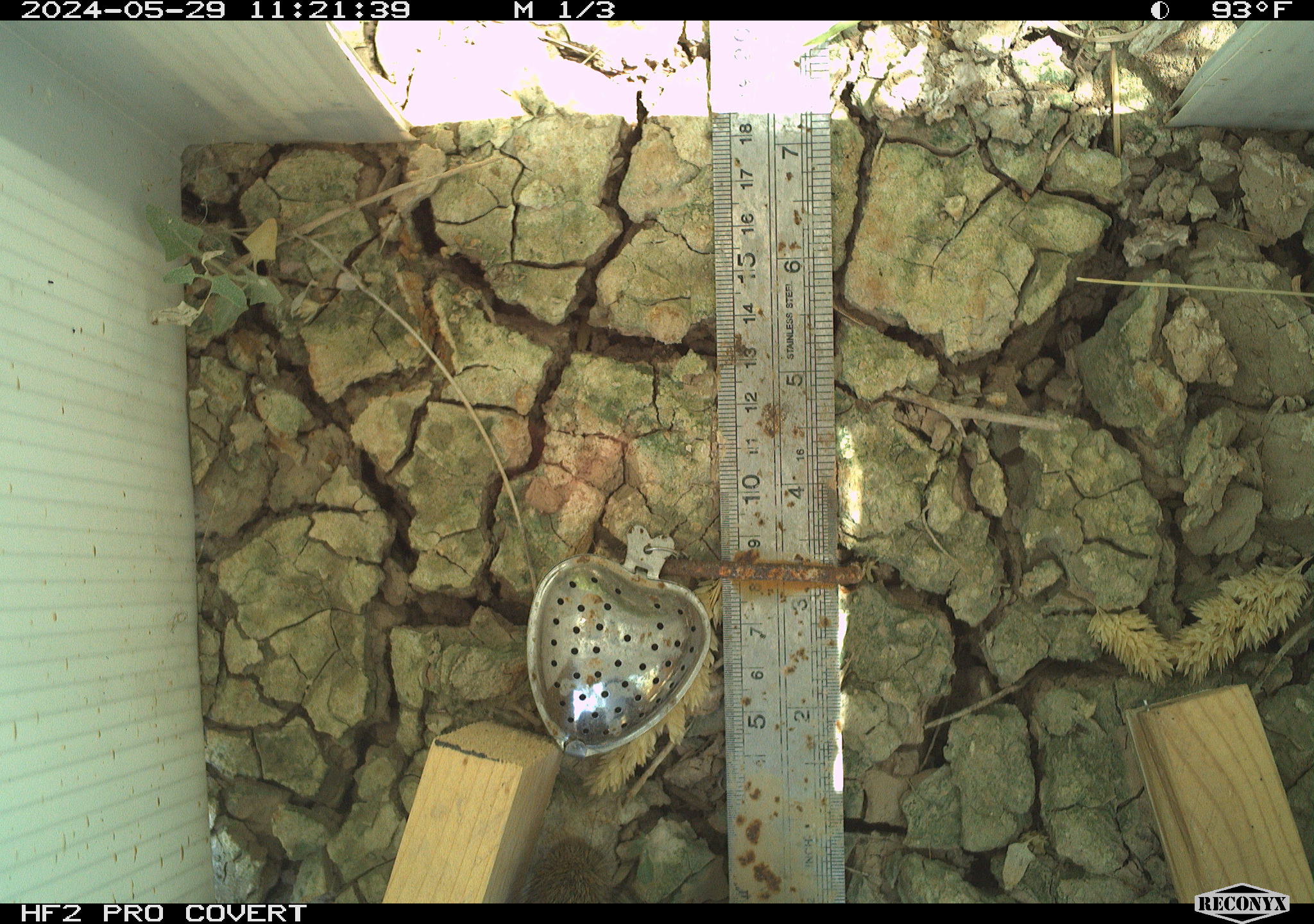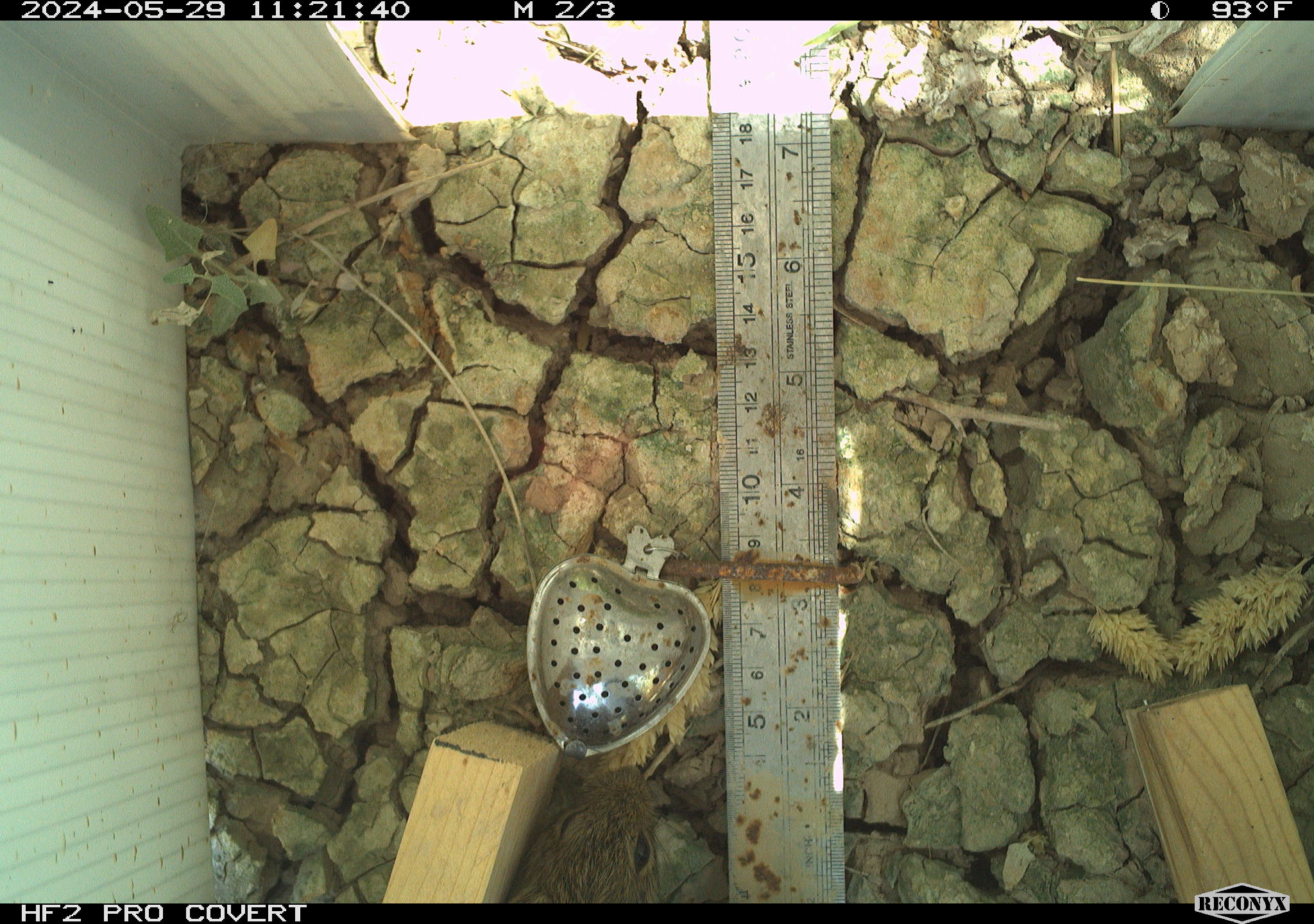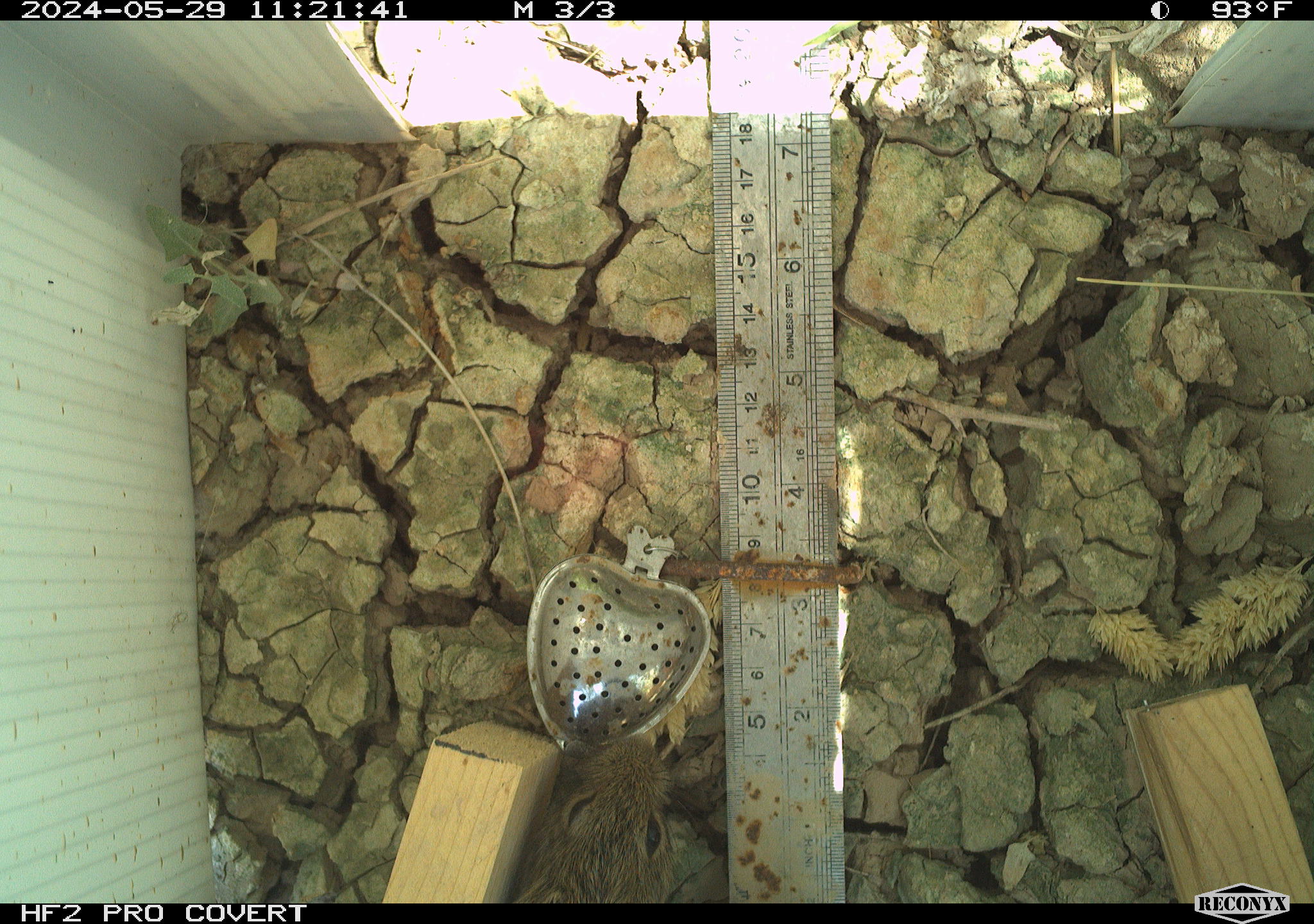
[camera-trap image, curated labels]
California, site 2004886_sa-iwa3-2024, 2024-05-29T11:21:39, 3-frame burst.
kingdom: Animalia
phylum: Chordata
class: Mammalia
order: Rodentia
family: Cricetidae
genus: Sigmodon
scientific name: Sigmodon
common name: cotton rat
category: sigmodon species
Sigmodon species (cotton rat) (Sigmodon).